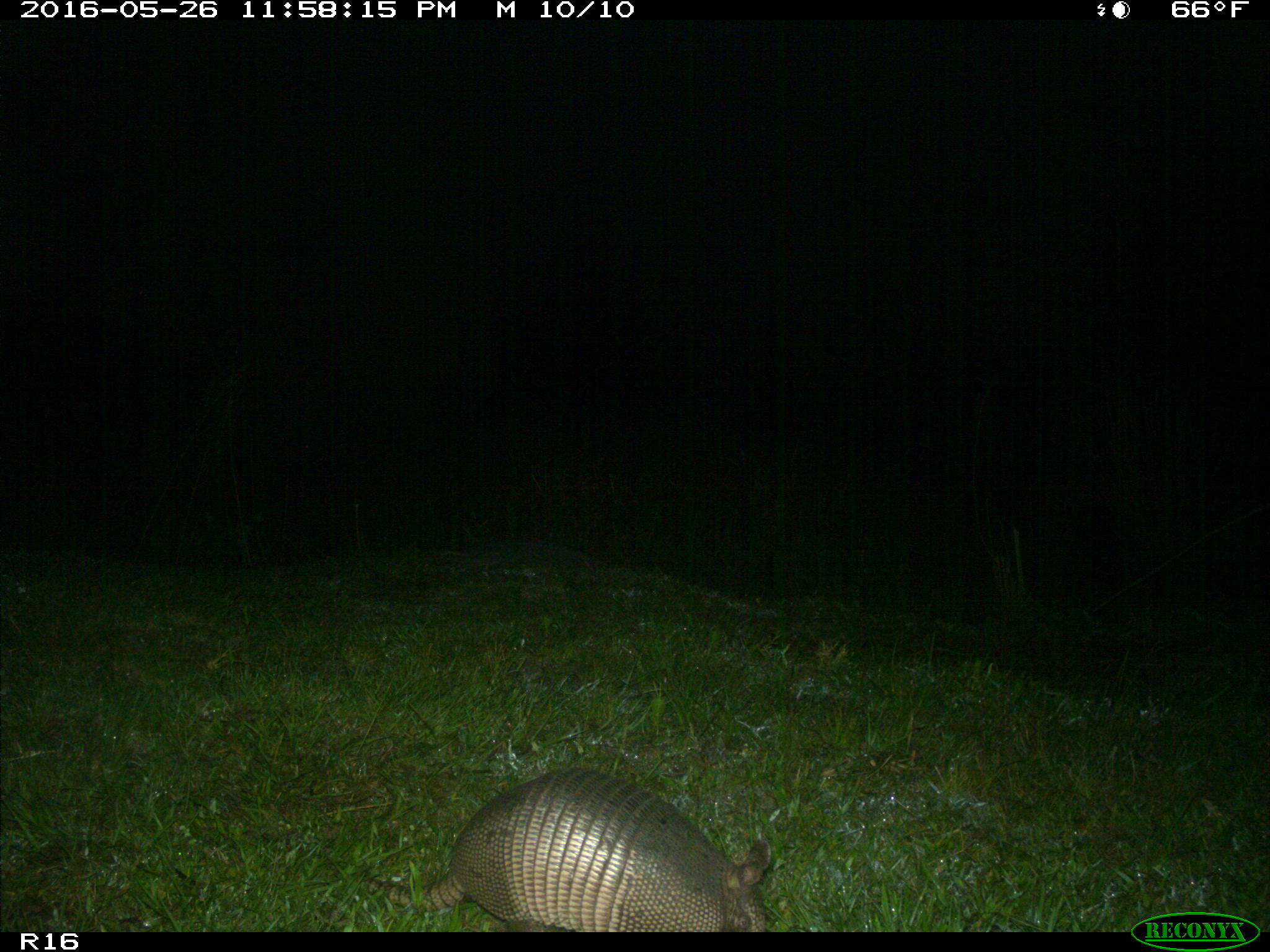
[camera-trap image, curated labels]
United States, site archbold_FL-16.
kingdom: Animalia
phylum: Chordata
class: Mammalia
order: Cingulata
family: Dasypodidae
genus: Dasypus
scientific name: Dasypus novemcinctus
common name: nine-banded armadillo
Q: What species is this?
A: Dasypus novemcinctus (nine-banded armadillo).